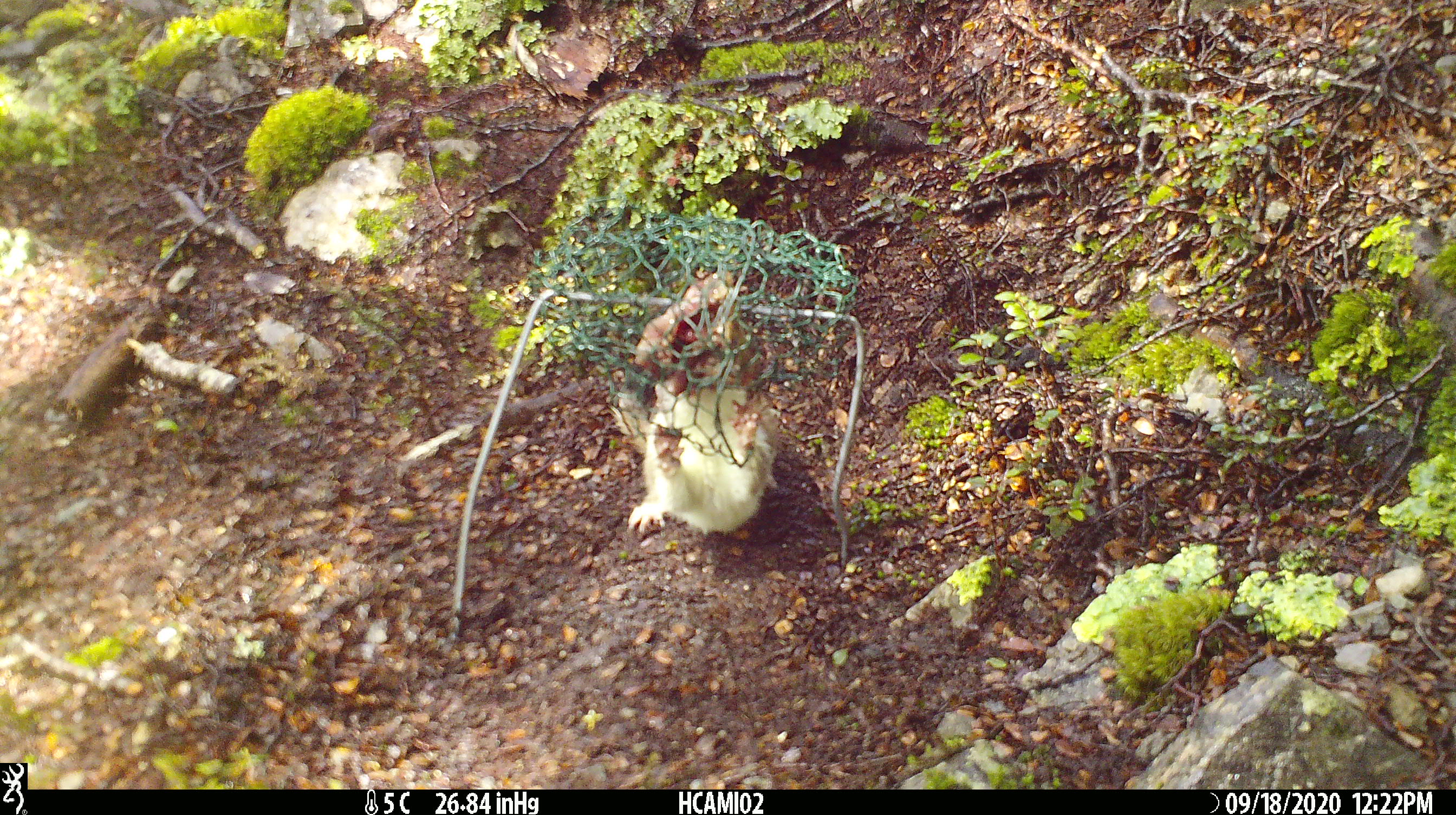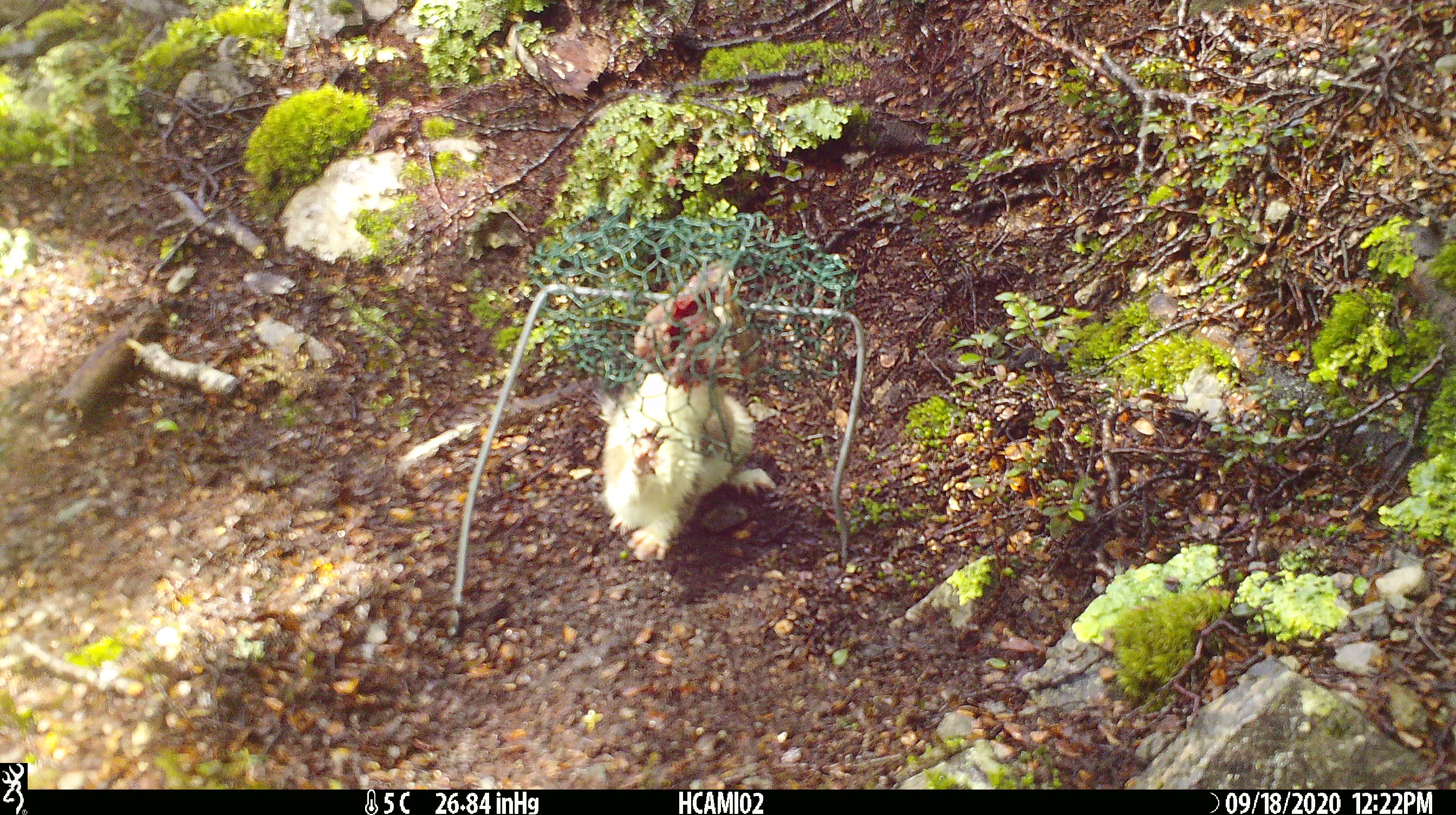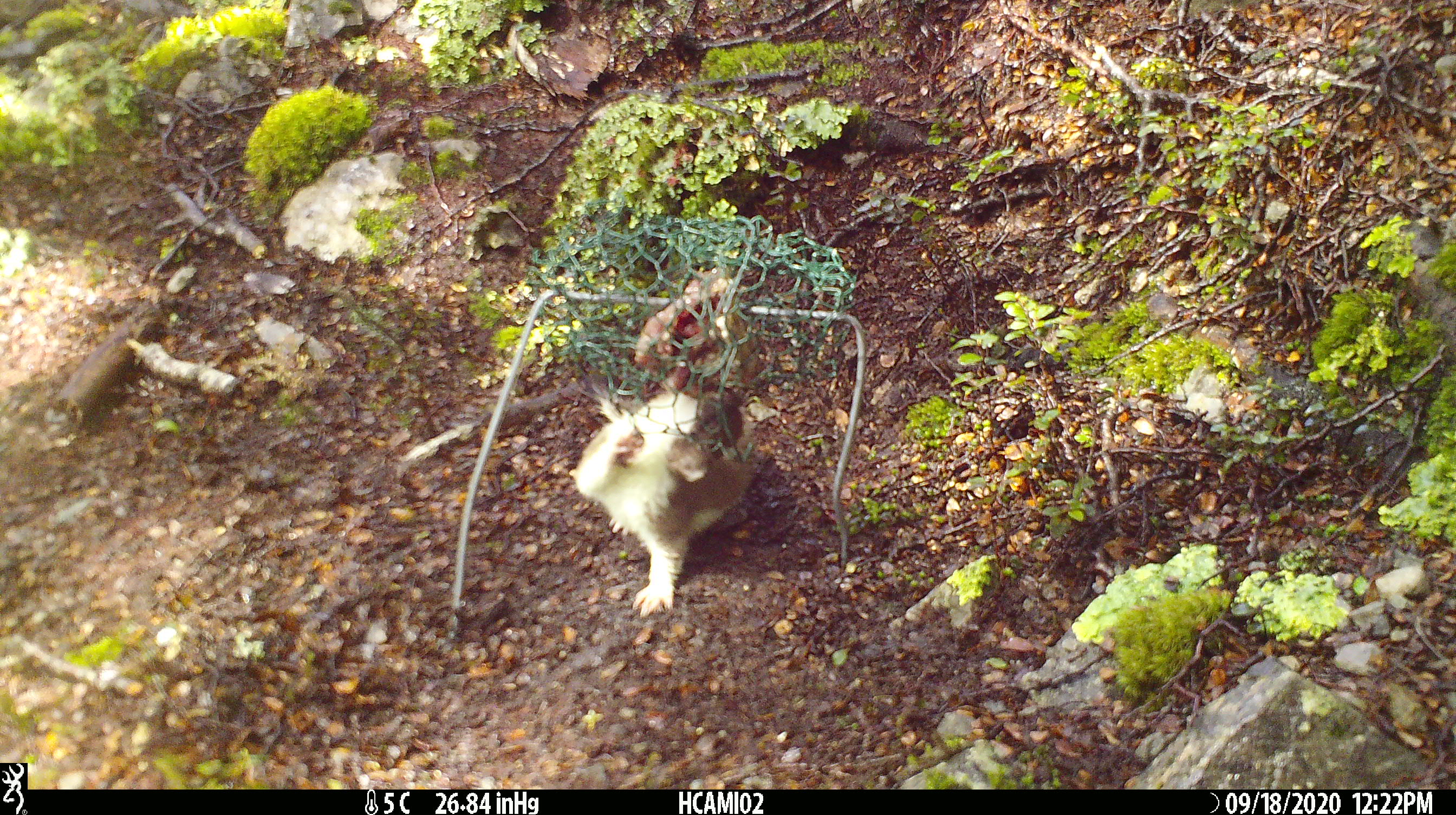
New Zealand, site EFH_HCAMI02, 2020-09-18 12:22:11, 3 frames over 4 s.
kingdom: Animalia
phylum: Chordata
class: Mammalia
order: Carnivora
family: Mustelidae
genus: Mustela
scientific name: Mustela erminea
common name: stoat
Stoat (Mustela erminea).